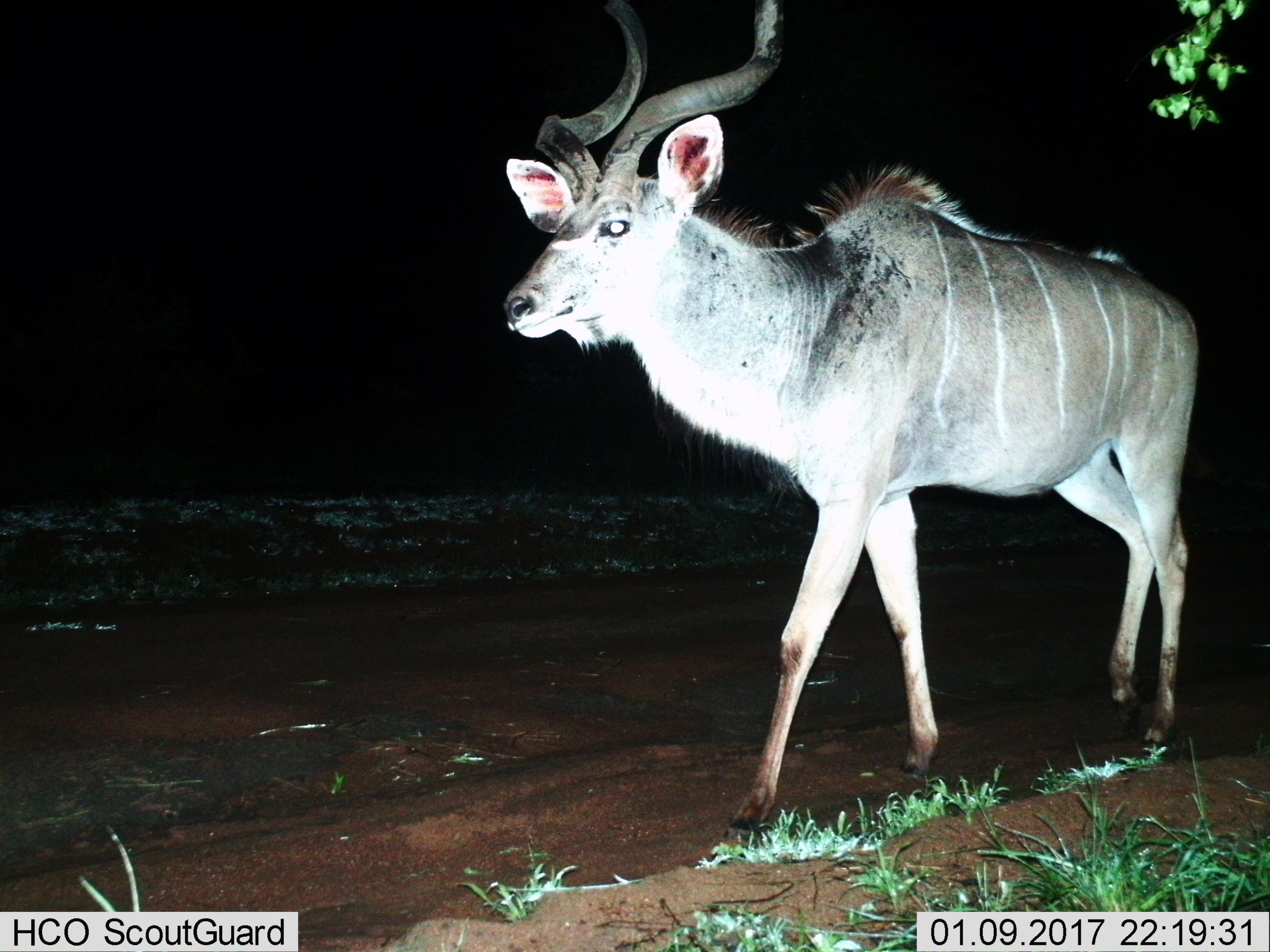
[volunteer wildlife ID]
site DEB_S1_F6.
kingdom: Animalia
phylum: Chordata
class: Mammalia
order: Artiodactyla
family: Bovidae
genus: Tragelaphus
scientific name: Tragelaphus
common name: kudu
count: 1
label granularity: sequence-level